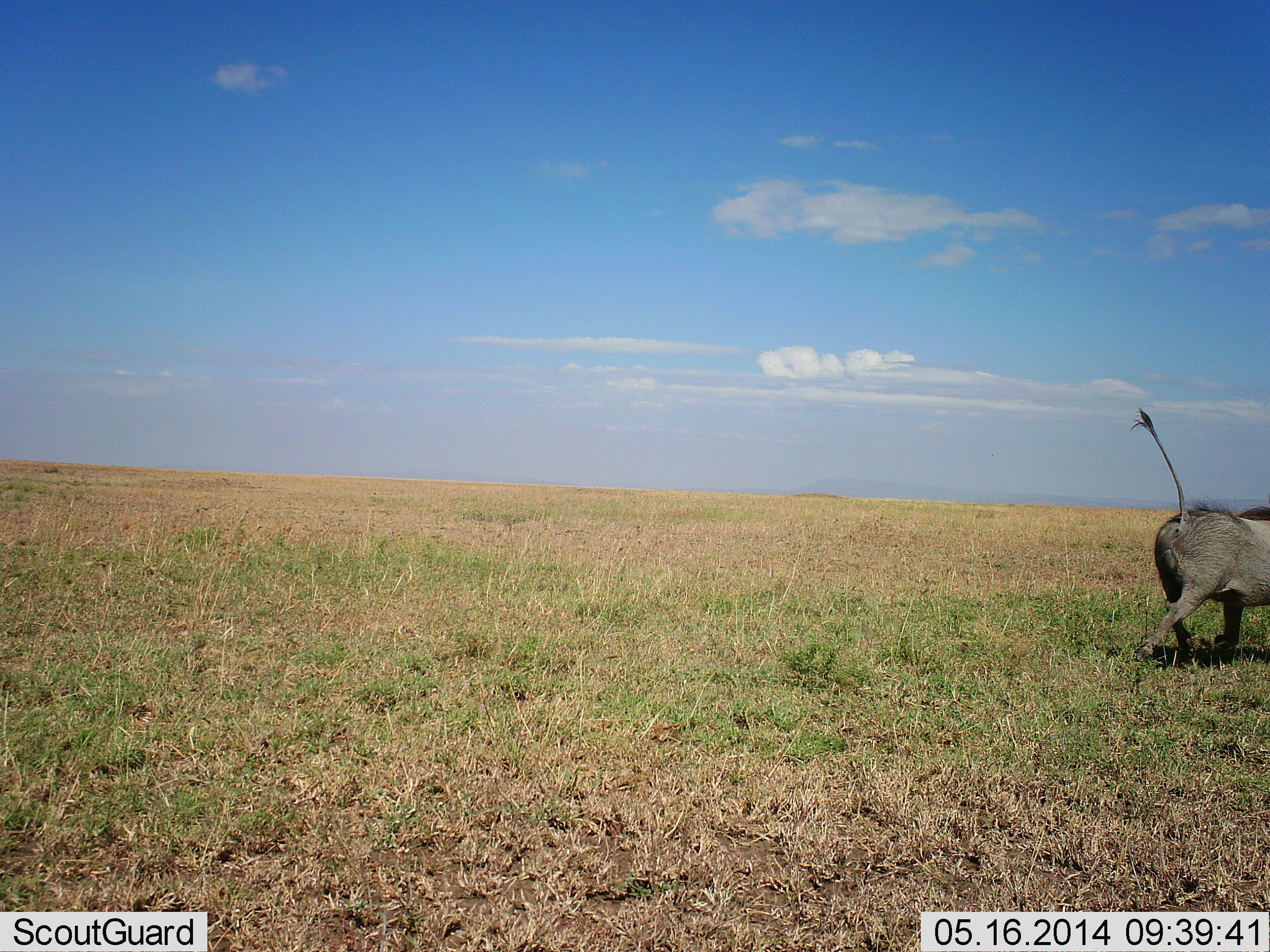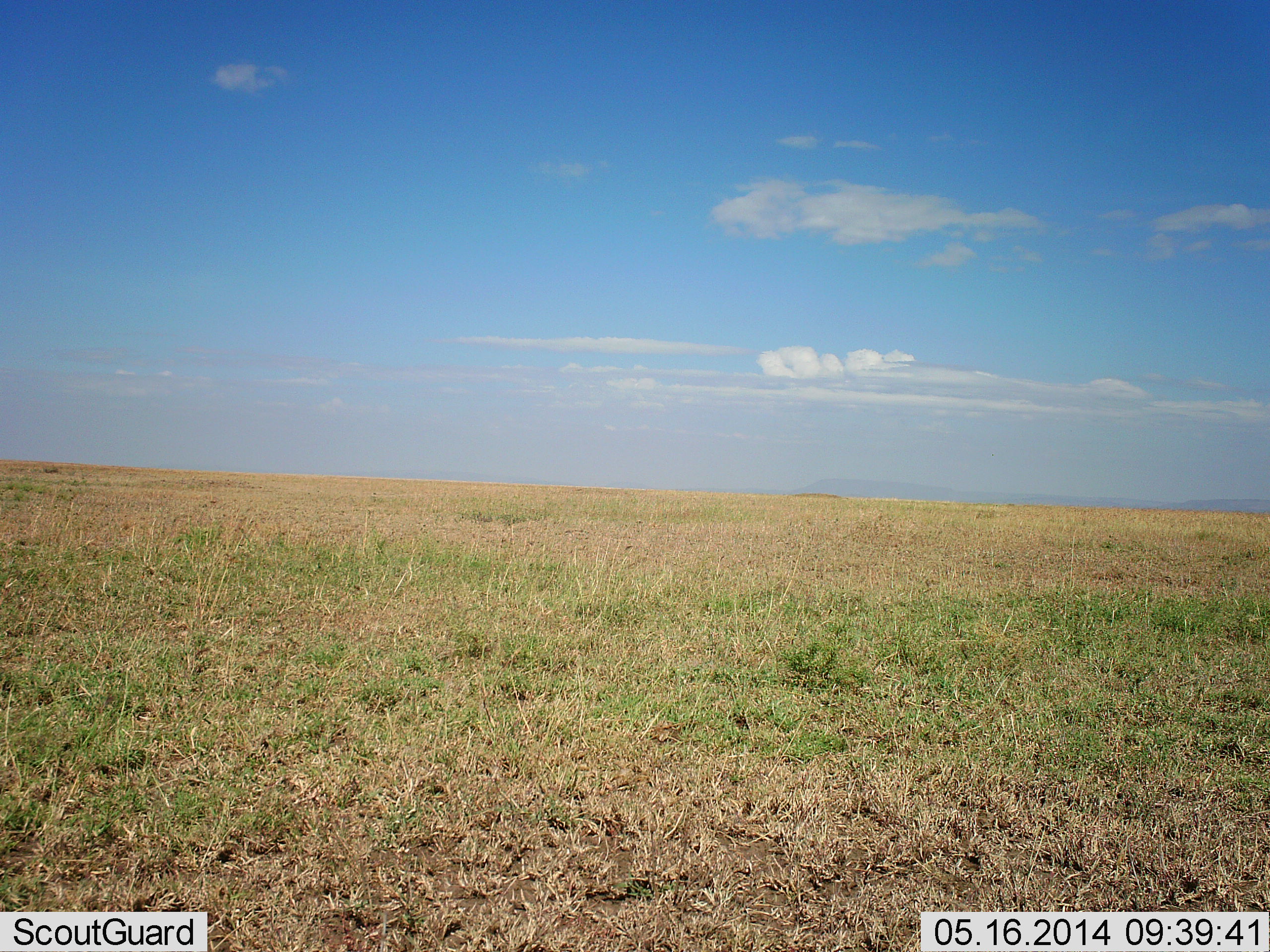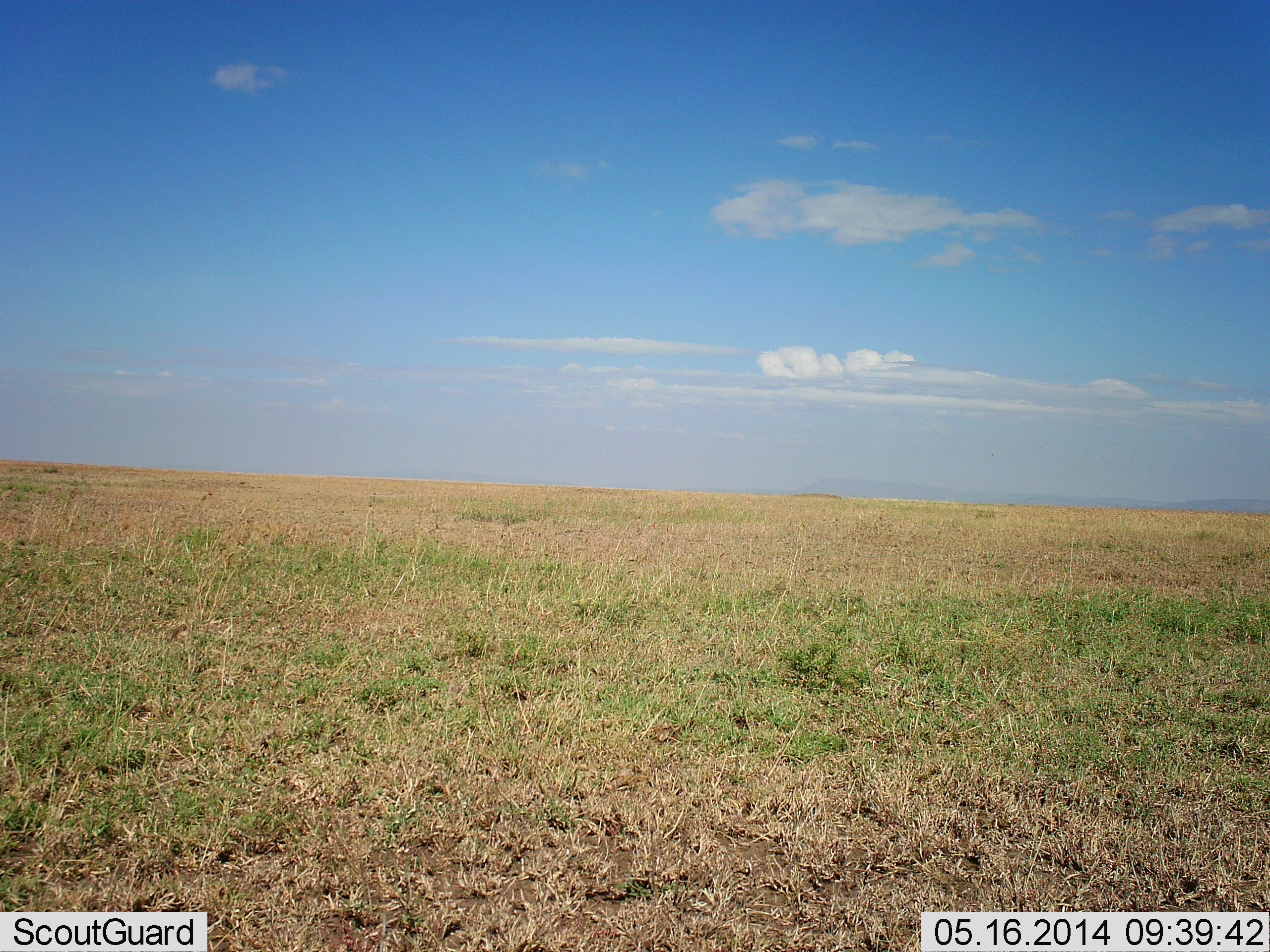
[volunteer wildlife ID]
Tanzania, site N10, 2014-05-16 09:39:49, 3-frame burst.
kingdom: Animalia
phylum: Chordata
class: Mammalia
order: Artiodactyla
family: Suidae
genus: Phacochoerus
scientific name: Phacochoerus africanus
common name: warthog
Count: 1.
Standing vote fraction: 0%.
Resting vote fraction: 0%.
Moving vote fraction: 100%.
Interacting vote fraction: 0%.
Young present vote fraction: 0%.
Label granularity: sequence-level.